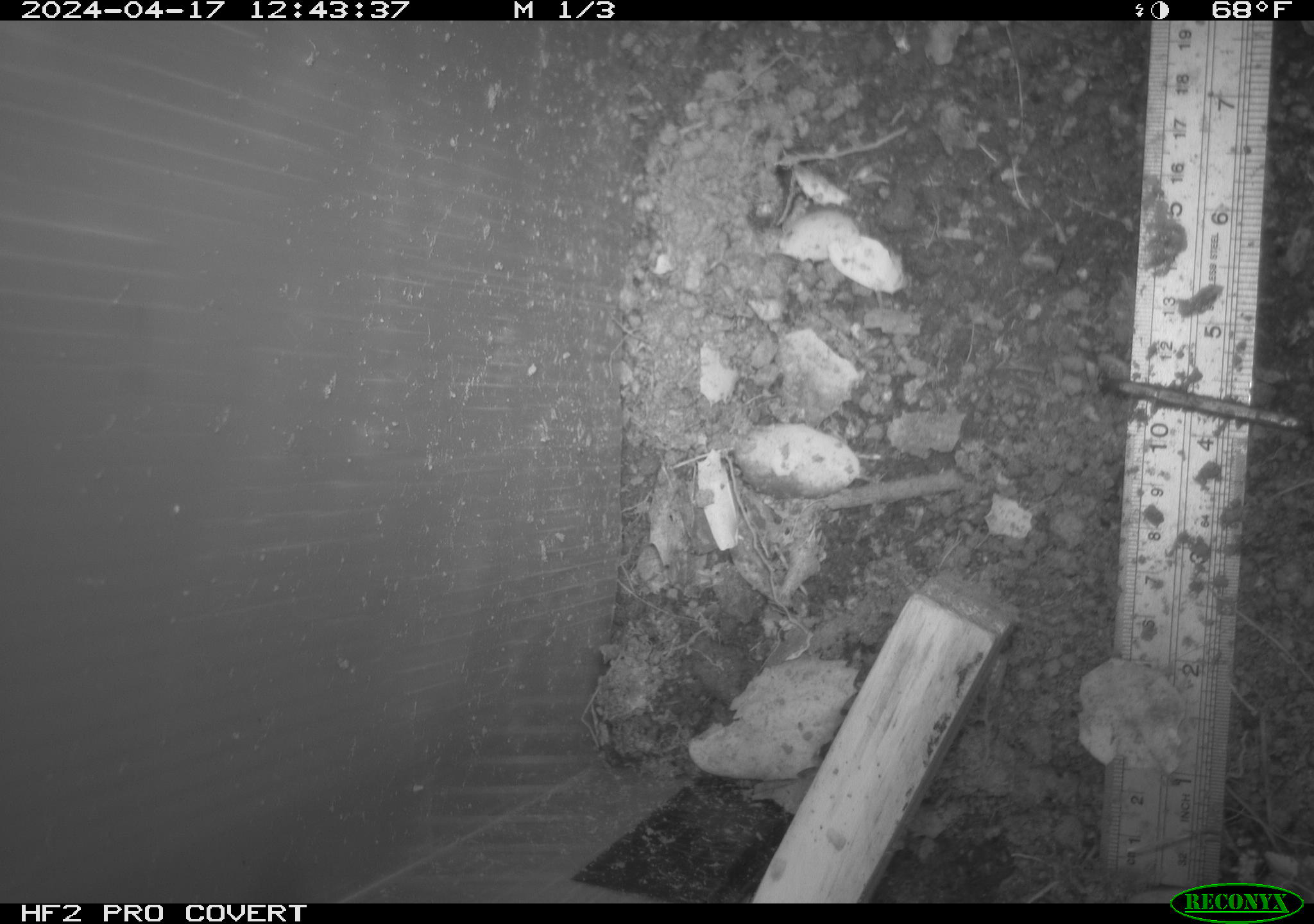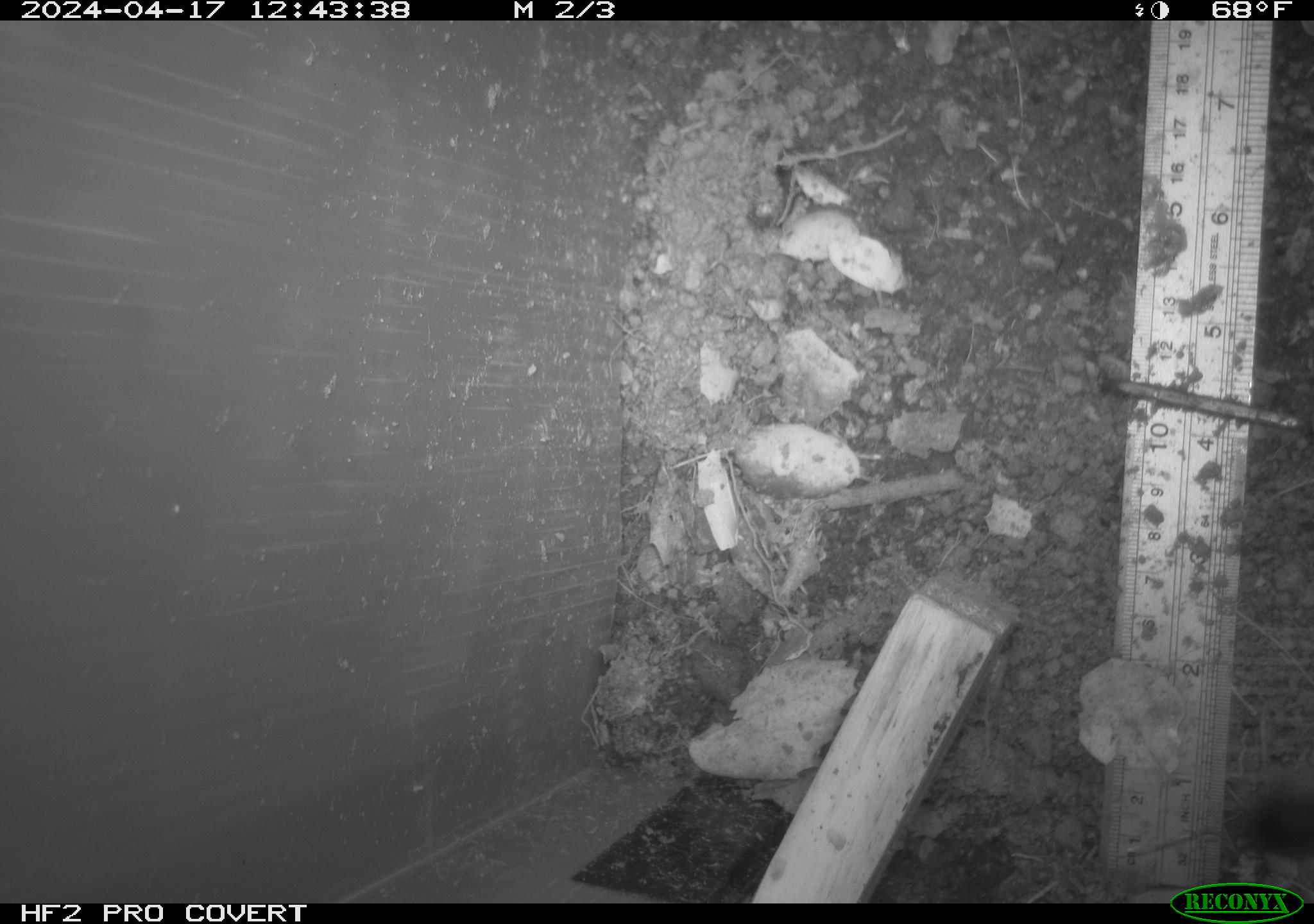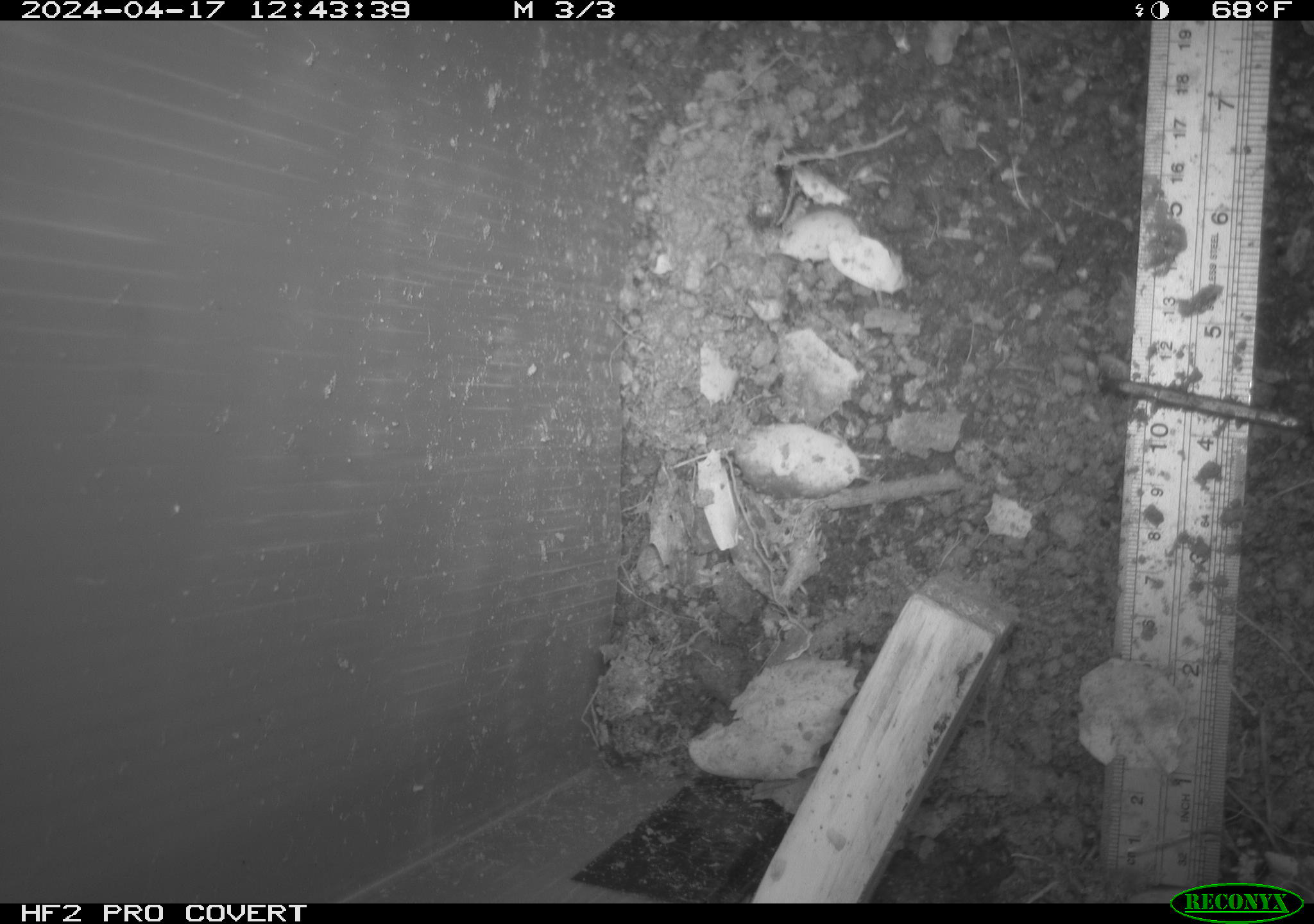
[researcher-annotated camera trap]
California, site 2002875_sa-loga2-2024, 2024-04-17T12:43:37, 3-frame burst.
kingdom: Animalia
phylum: Chordata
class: Mammalia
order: Rodentia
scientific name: Rodentia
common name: rodent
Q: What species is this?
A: Rodent (Rodentia).